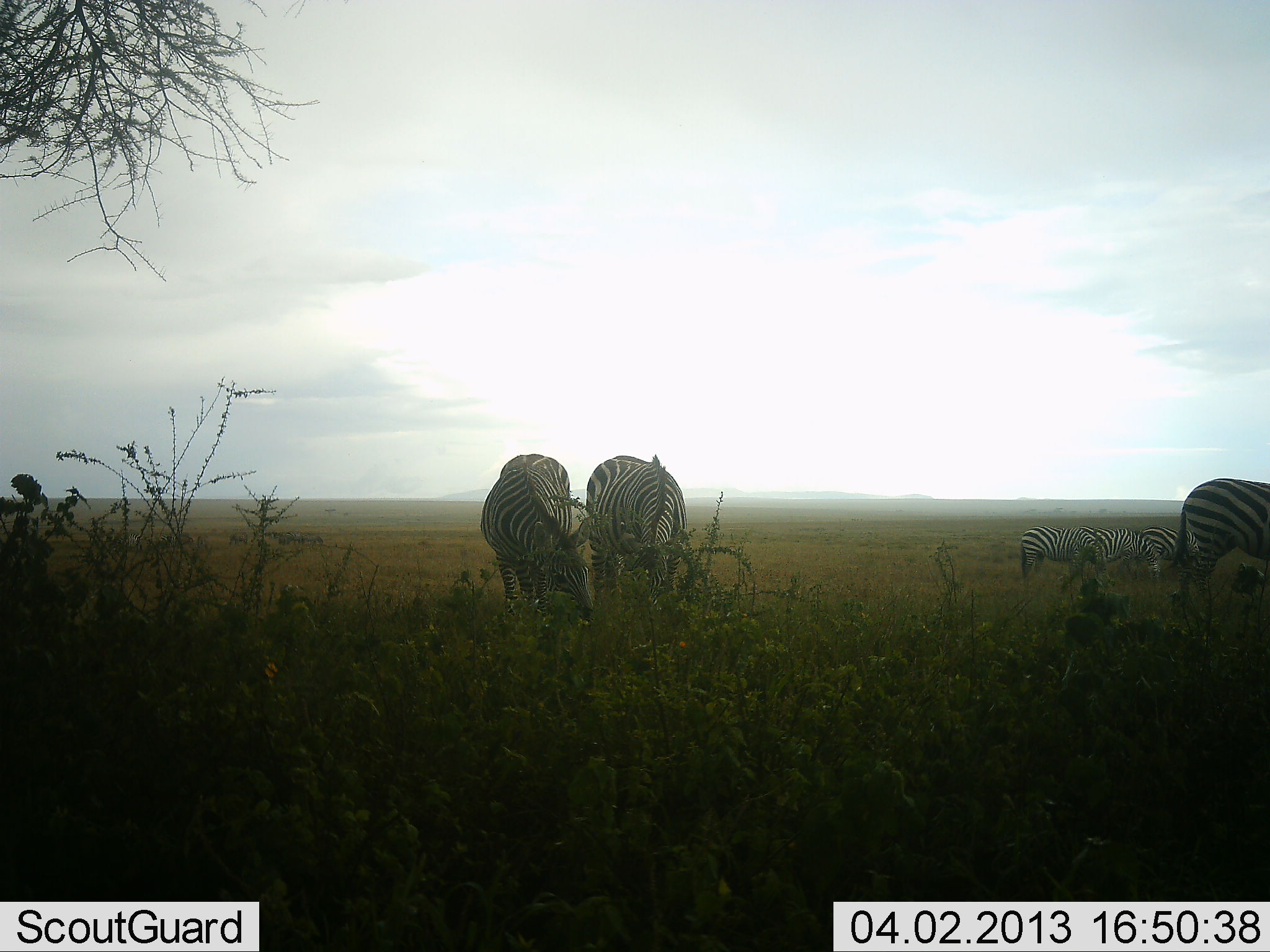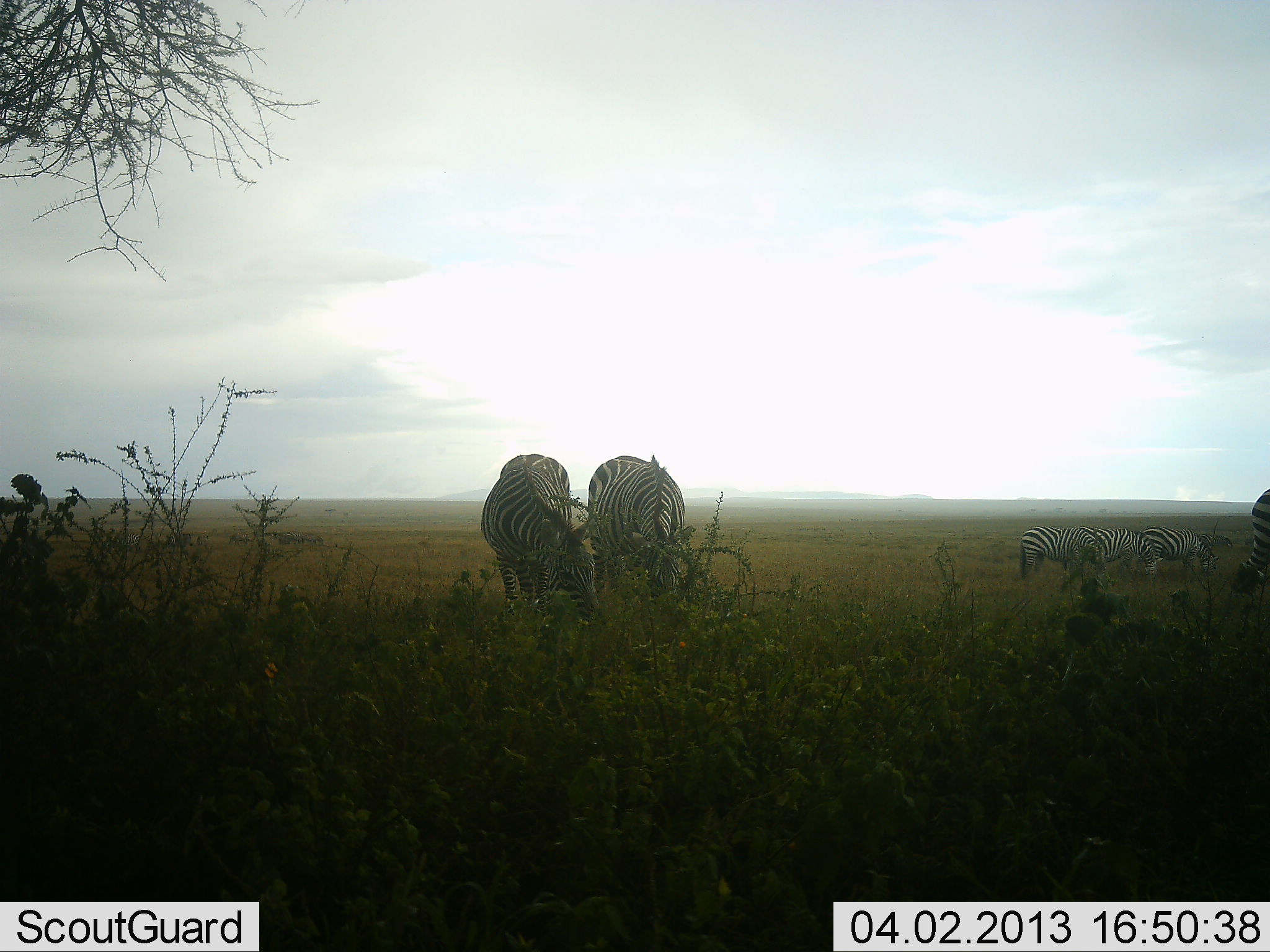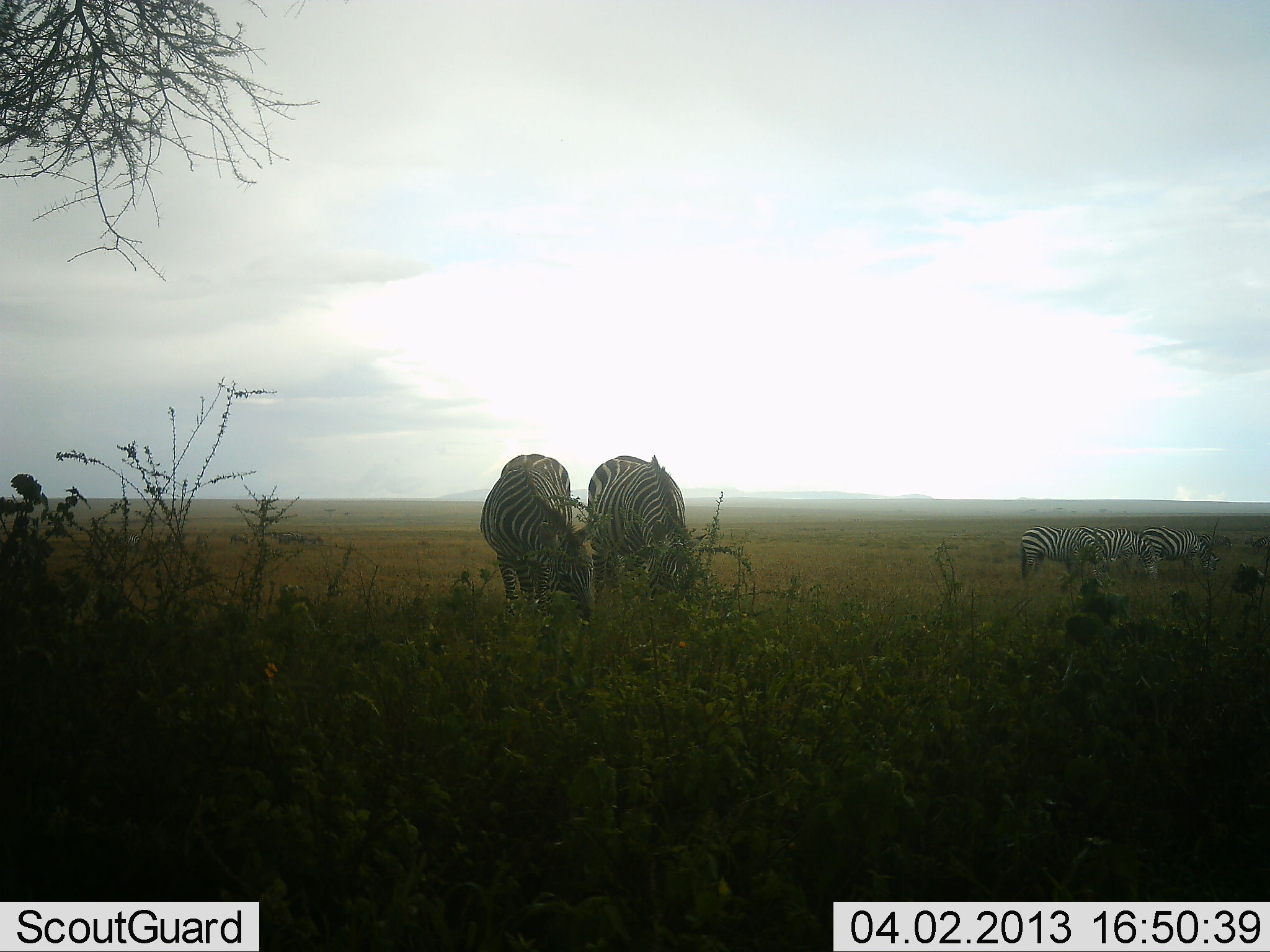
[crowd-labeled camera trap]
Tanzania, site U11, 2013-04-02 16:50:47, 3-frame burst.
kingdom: Animalia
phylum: Chordata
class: Mammalia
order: Perissodactyla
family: Equidae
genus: Equus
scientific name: Equus quagga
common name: plains zebra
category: zebra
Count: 6.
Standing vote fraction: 42%.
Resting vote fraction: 3%.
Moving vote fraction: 63%.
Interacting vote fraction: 3%.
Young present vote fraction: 0%.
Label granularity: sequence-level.